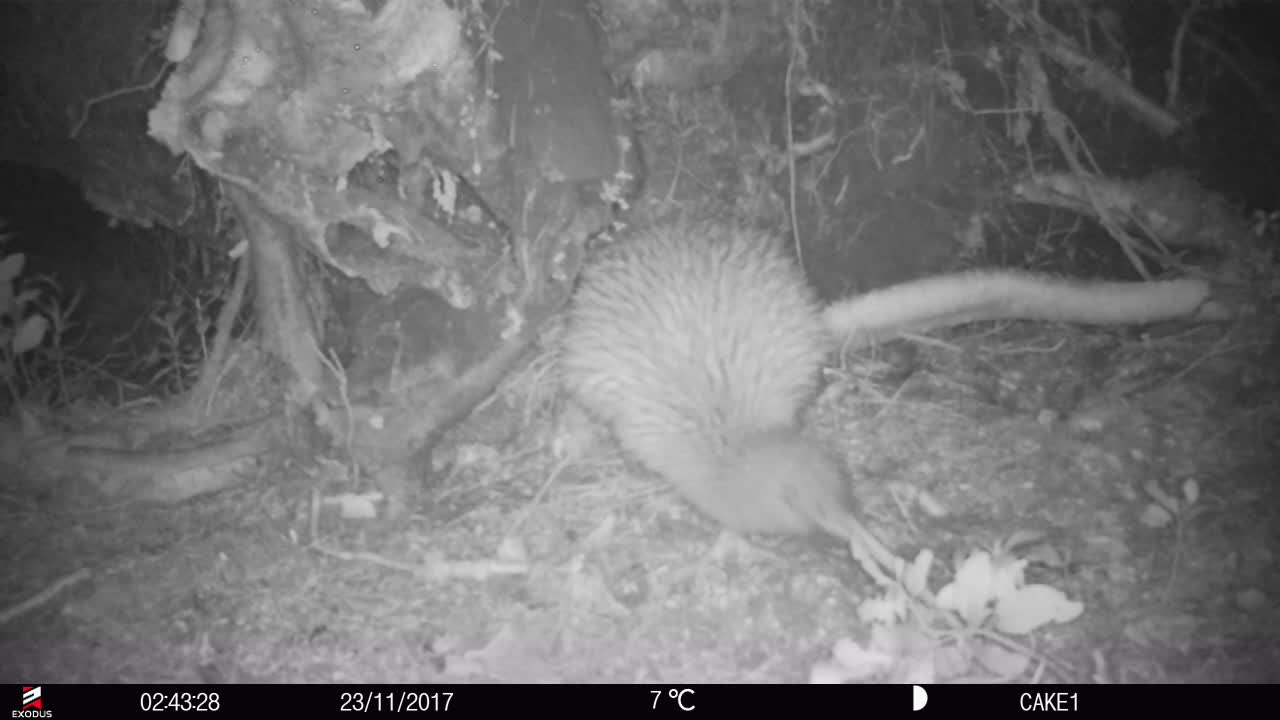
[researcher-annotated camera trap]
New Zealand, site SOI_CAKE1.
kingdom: Animalia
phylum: Chordata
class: Aves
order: Apterygiformes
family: Apterygidae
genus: Apteryx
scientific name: Apteryx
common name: kiwi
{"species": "kiwi (Apteryx)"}